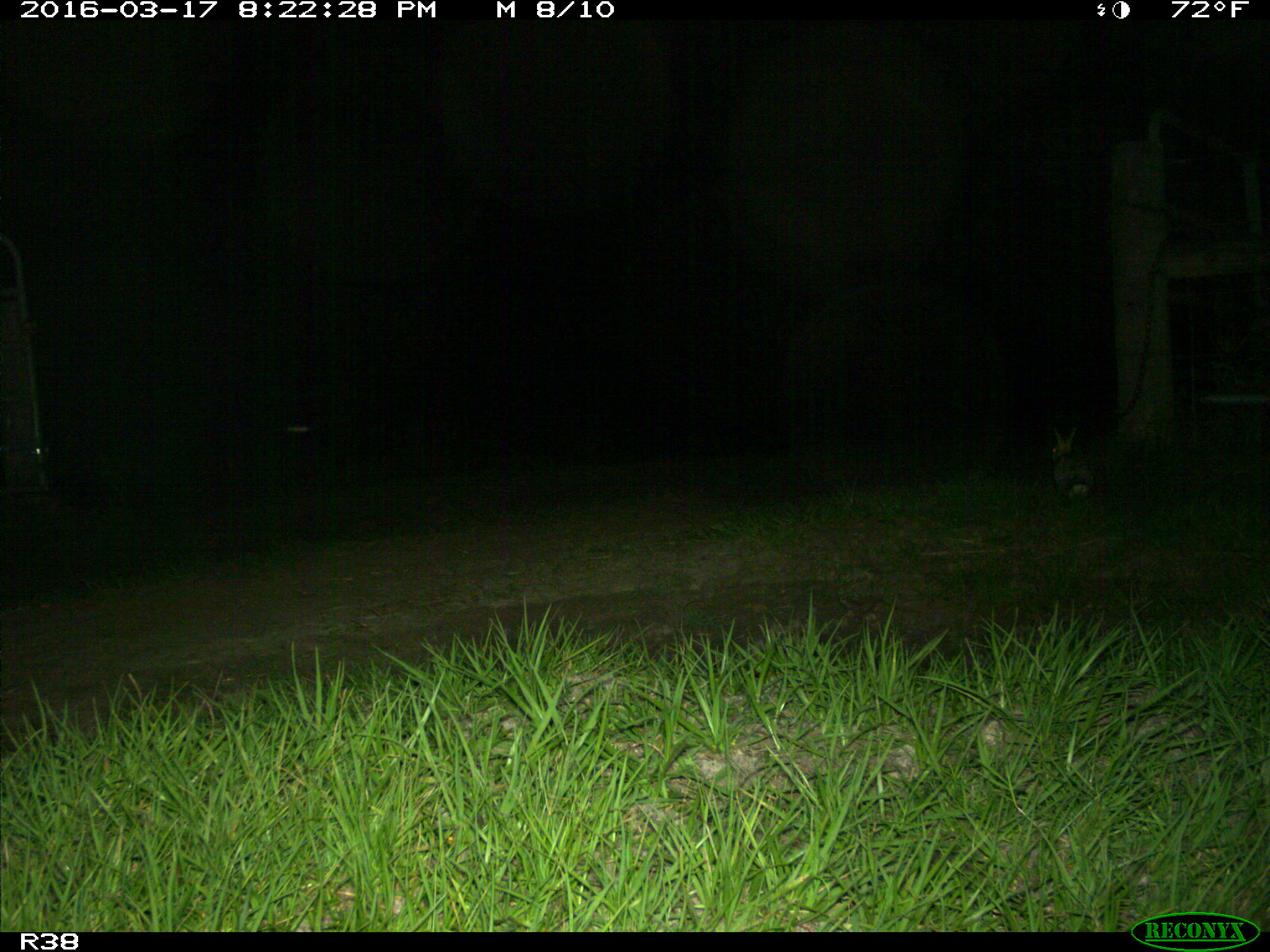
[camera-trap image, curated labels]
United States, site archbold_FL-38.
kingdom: Animalia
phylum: Chordata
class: Mammalia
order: Lagomorpha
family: Leporidae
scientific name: Leporidae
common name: rabbits and hares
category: unidentified rabbit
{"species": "unidentified rabbit (rabbits and hares) (Leporidae)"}